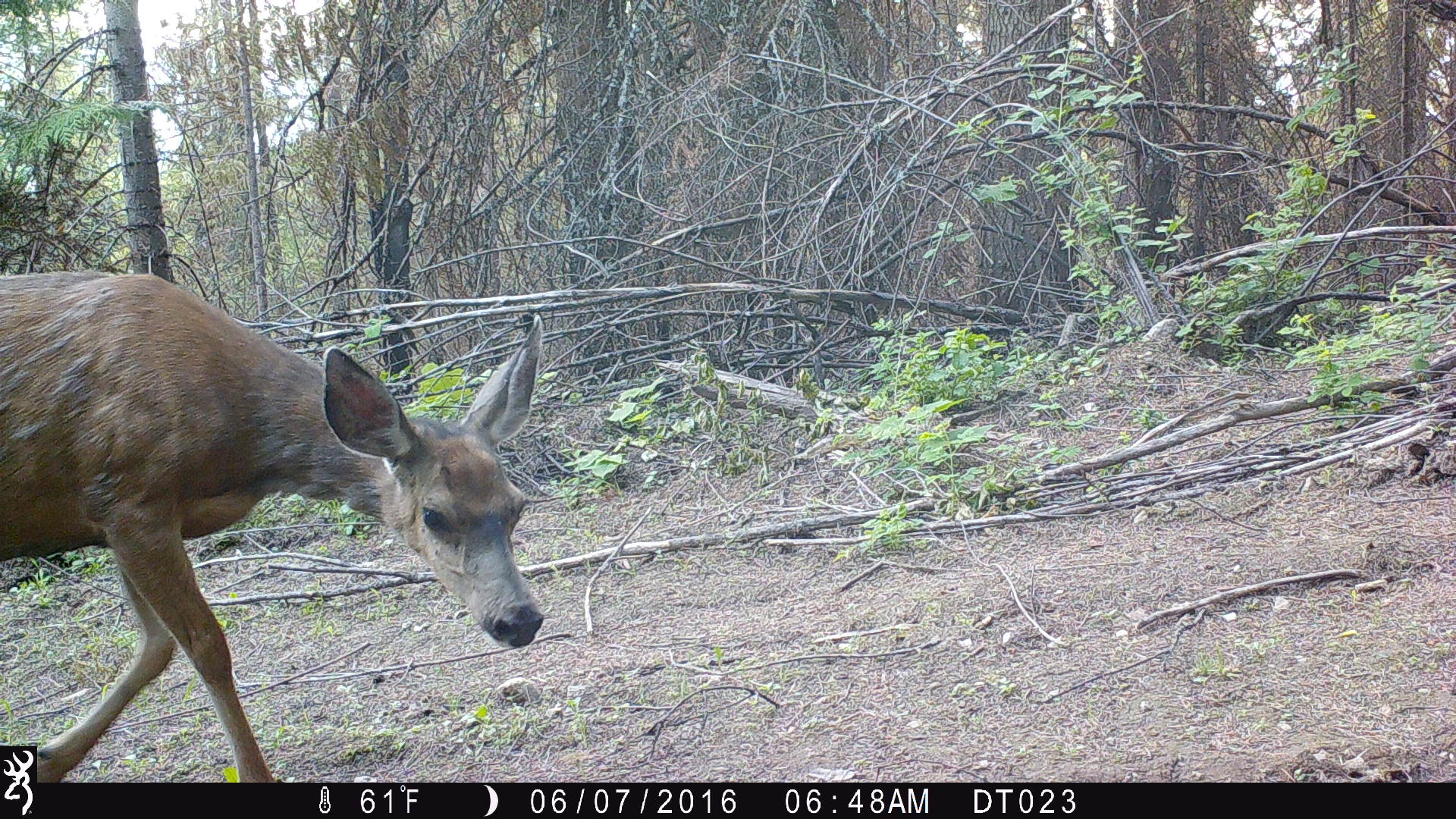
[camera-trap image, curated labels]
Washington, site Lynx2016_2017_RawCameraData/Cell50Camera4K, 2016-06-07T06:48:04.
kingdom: Animalia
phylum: Chordata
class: Mammalia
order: Artiodactyla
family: Cervidae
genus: Odocoileus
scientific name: Odocoileus hemionus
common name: mule deer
Odocoileus hemionus (mule deer). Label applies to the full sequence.